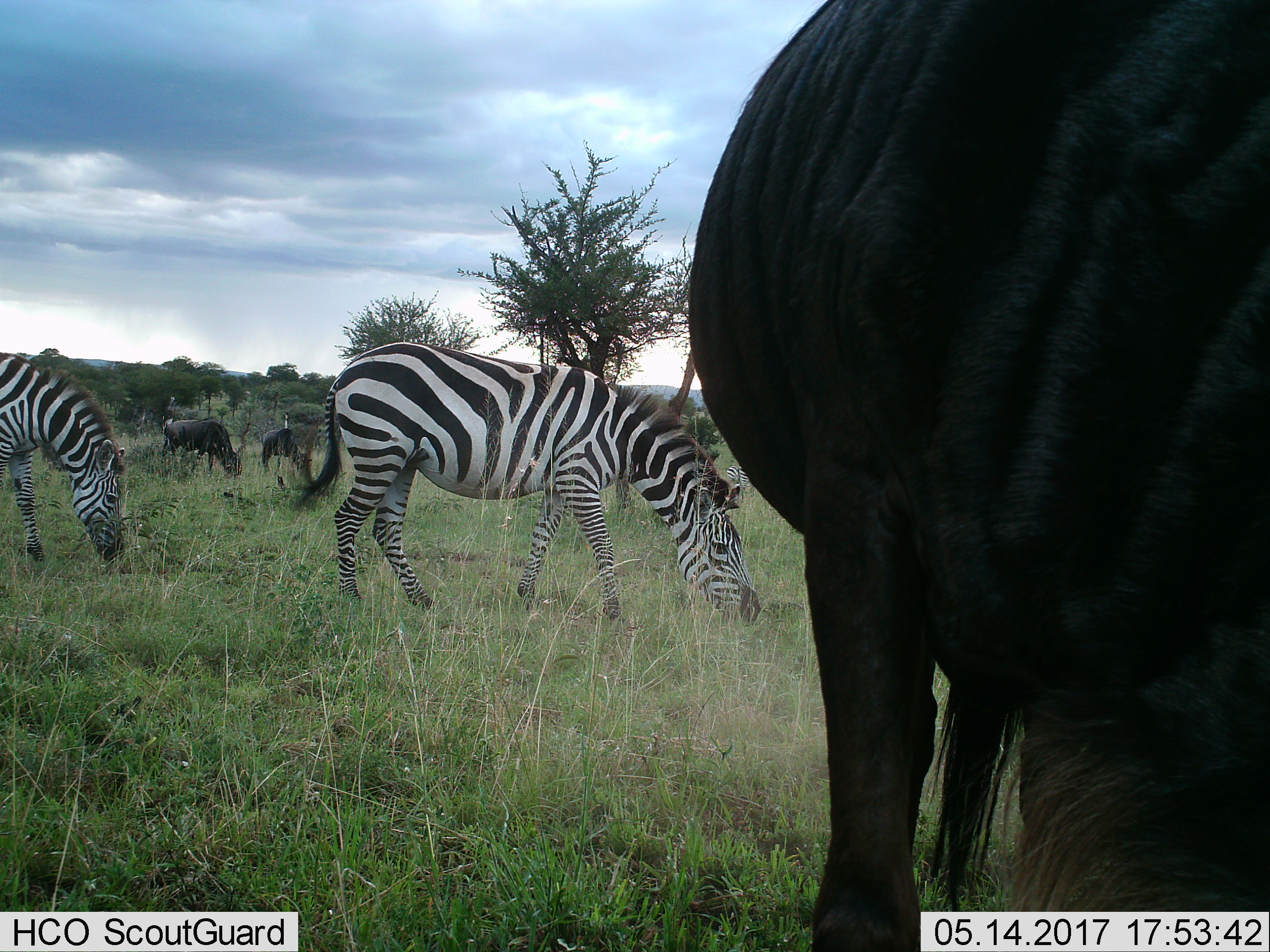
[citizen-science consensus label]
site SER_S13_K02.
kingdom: Animalia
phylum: Chordata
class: Mammalia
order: Artiodactyla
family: Bovidae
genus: Connochaetes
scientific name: Connochaetes taurinus taurinus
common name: blue wildebeest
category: wildebeestblue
Wildebeestblue (blue wildebeest) (Connochaetes taurinus taurinus), count 3. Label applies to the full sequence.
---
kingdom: Animalia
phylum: Chordata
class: Mammalia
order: Perissodactyla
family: Equidae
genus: Equus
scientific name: Equus quagga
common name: plains zebra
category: zebraplains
Zebraplains (plains zebra) (Equus quagga), count 3. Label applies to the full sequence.